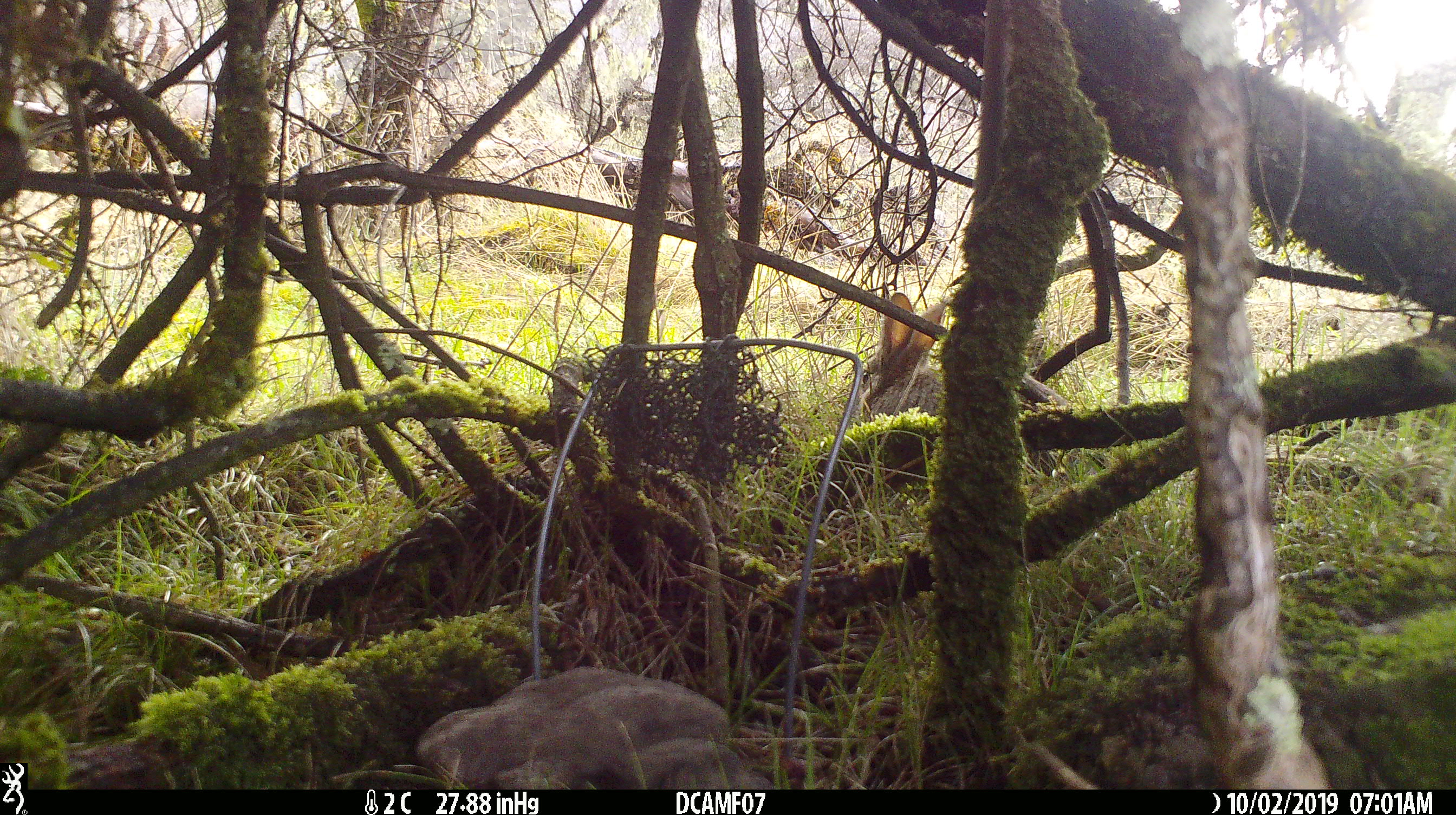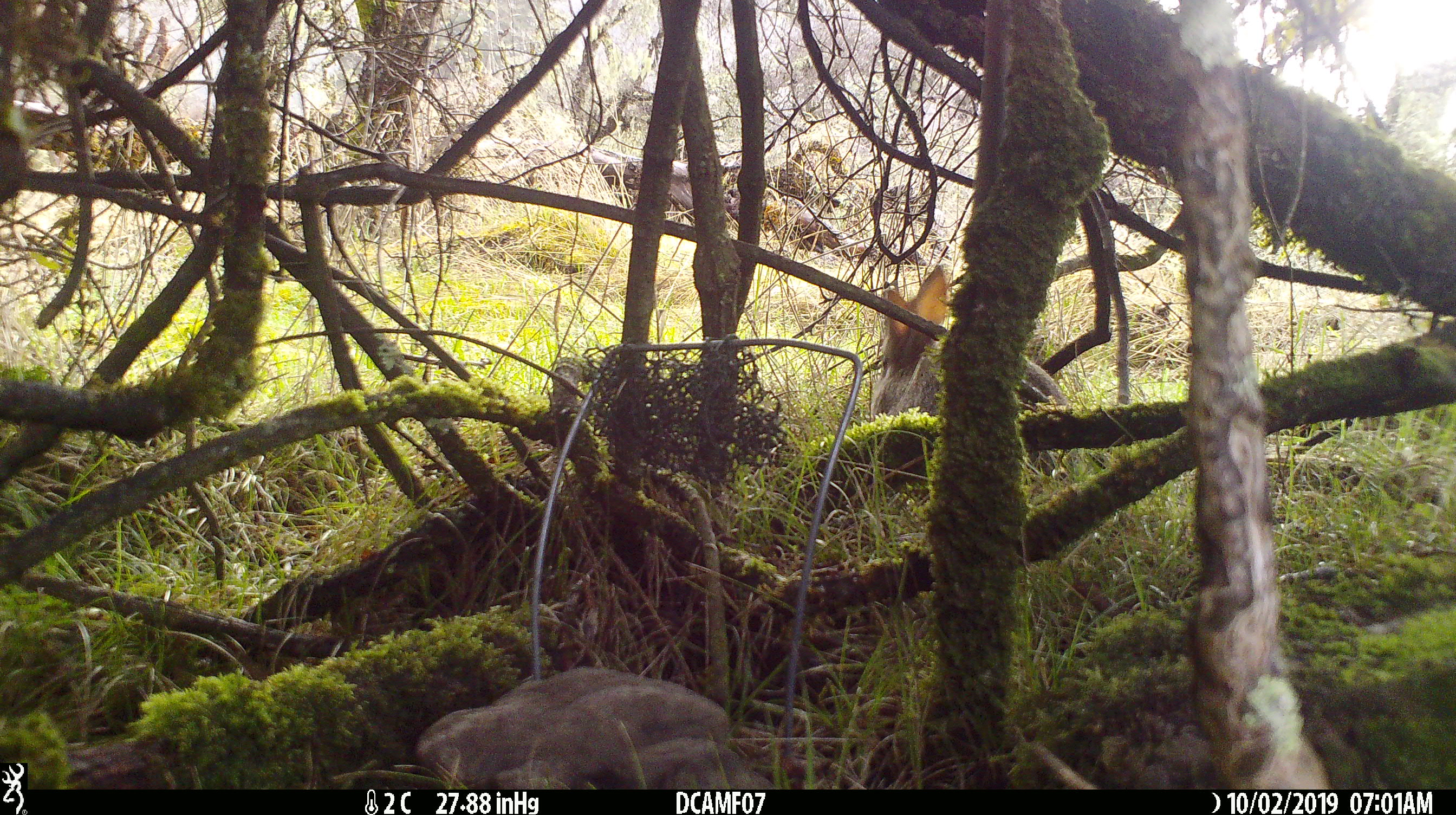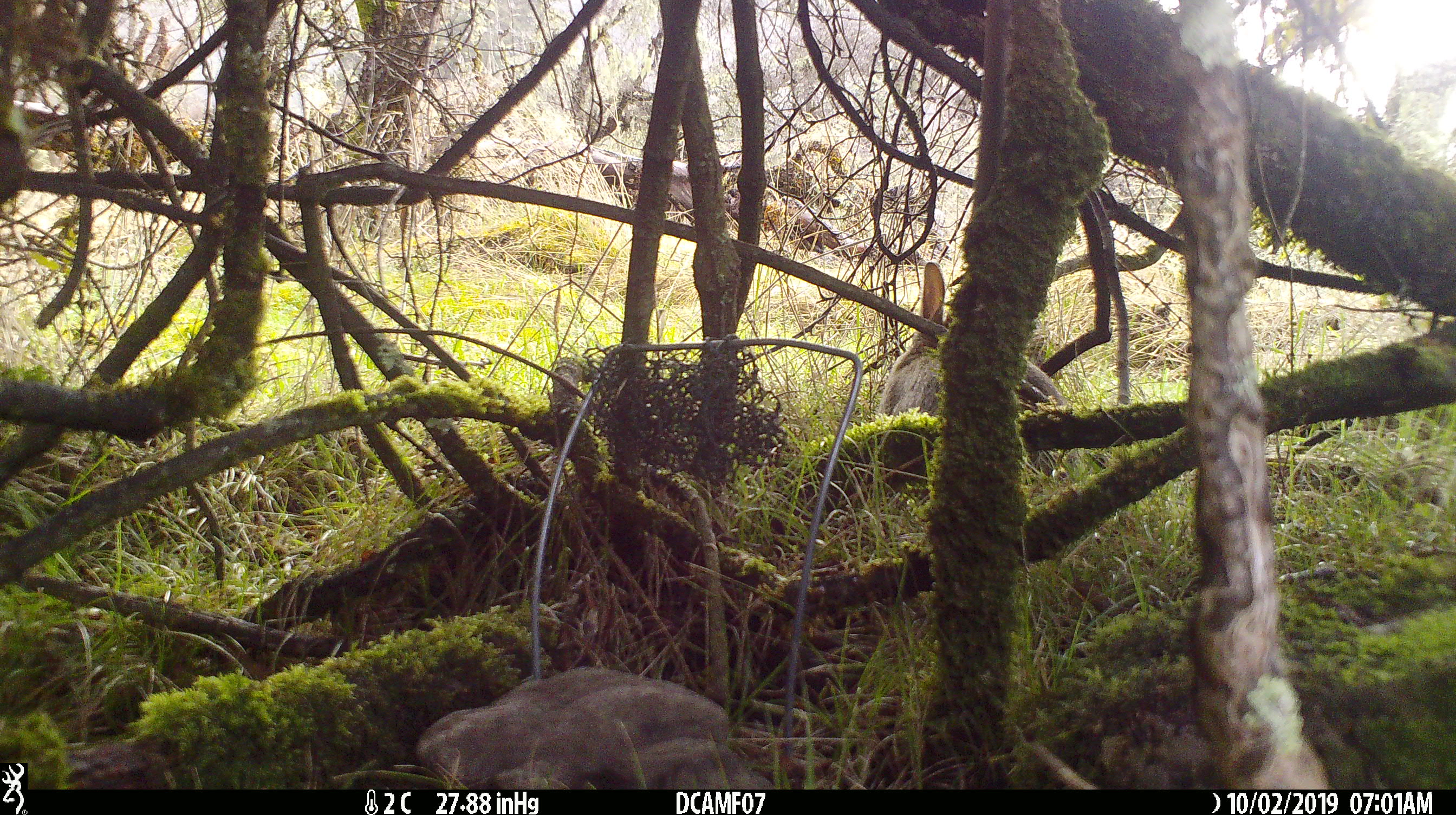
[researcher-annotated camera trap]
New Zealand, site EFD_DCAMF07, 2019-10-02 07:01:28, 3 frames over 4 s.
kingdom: Animalia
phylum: Chordata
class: Mammalia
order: Lagomorpha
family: Leporidae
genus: Oryctolagus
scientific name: Oryctolagus cuniculus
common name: european rabbit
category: rabbit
Rabbit (european rabbit) (Oryctolagus cuniculus).